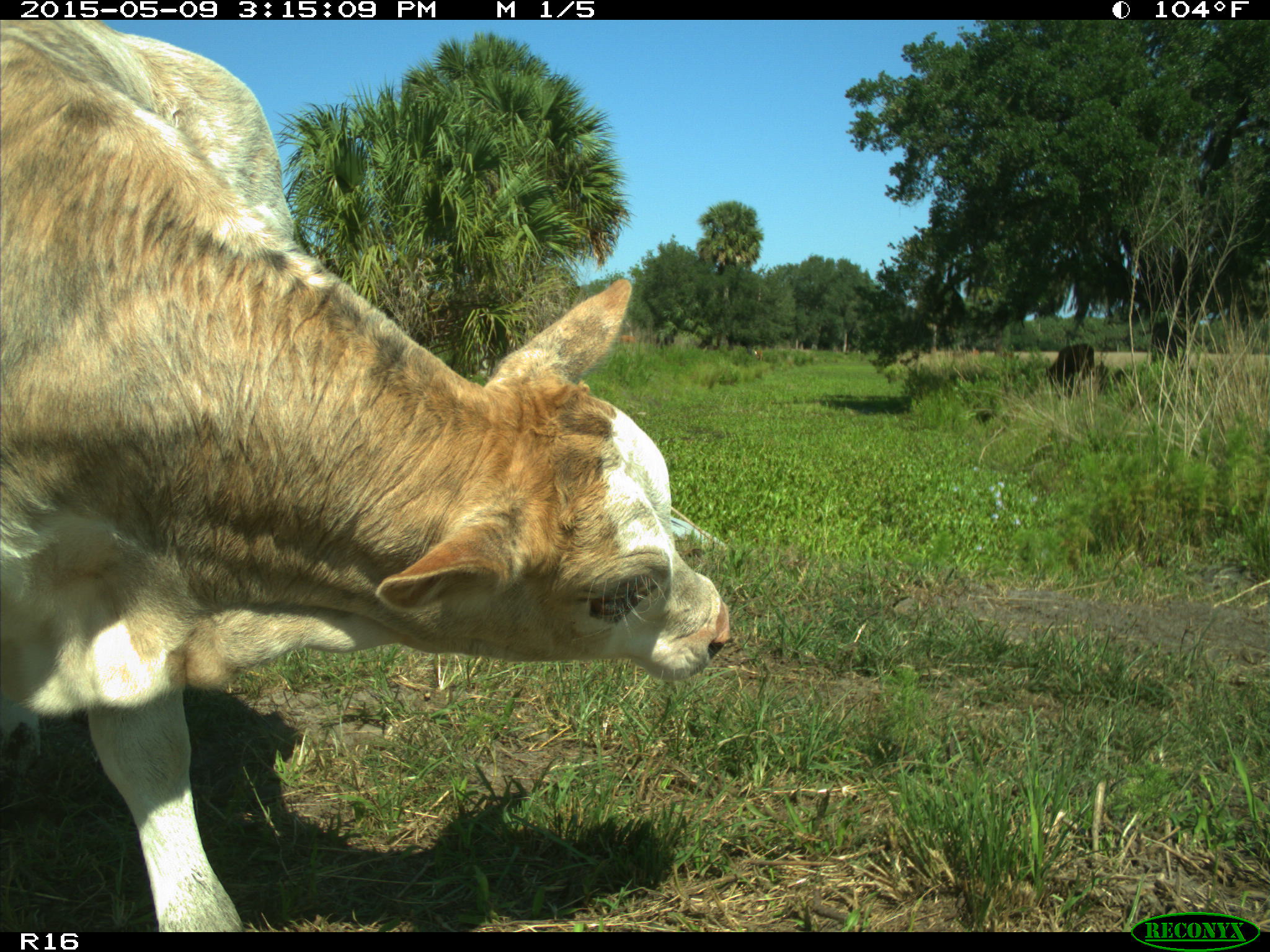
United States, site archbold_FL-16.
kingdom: Animalia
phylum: Chordata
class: Mammalia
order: Artiodactyla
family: Bovidae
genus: Bos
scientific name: Bos taurus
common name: domestic cow